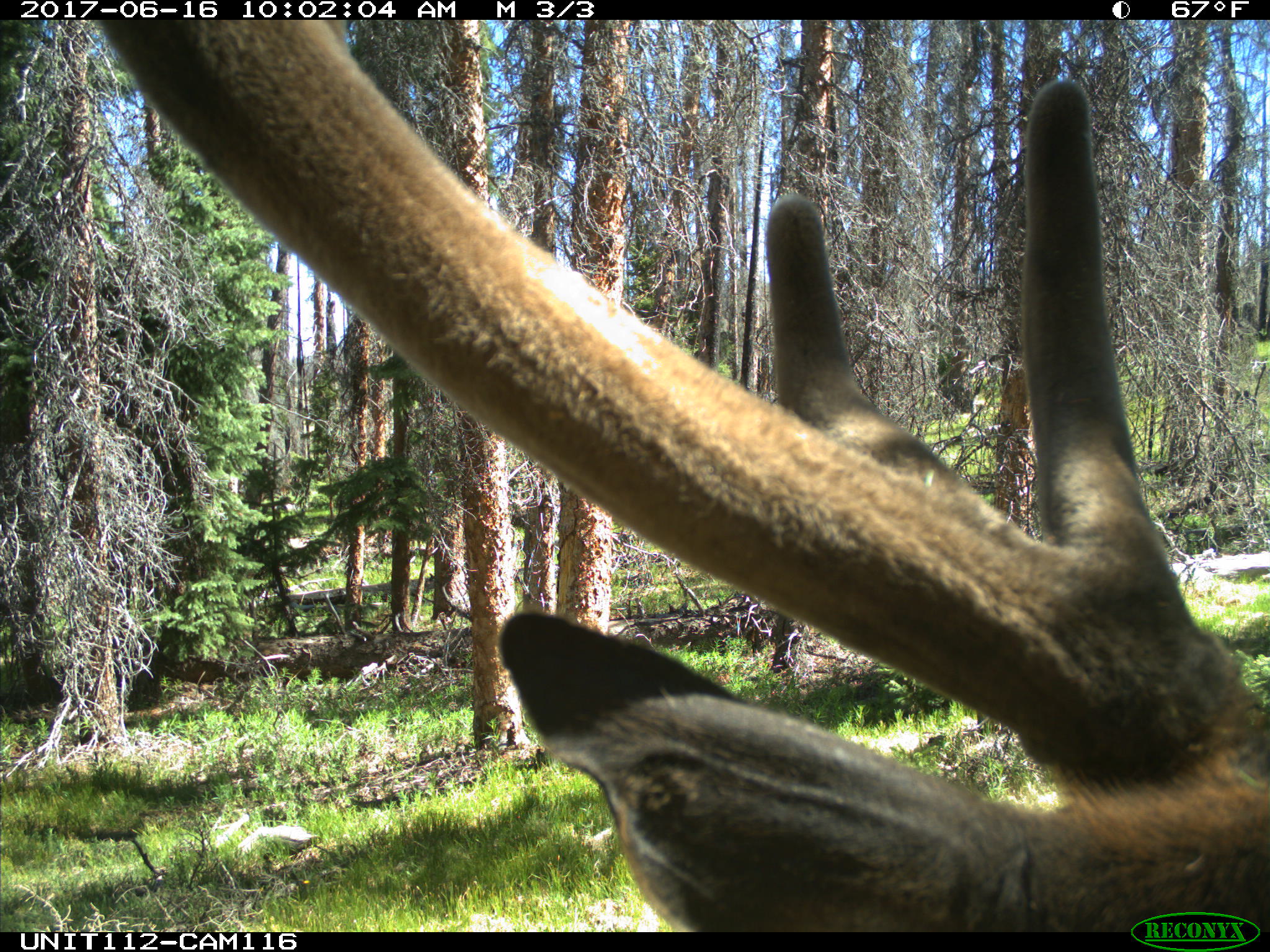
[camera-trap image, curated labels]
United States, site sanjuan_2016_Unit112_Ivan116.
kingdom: Animalia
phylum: Chordata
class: Mammalia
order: Artiodactyla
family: Cervidae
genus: Cervus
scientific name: Cervus elaphus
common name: red deer